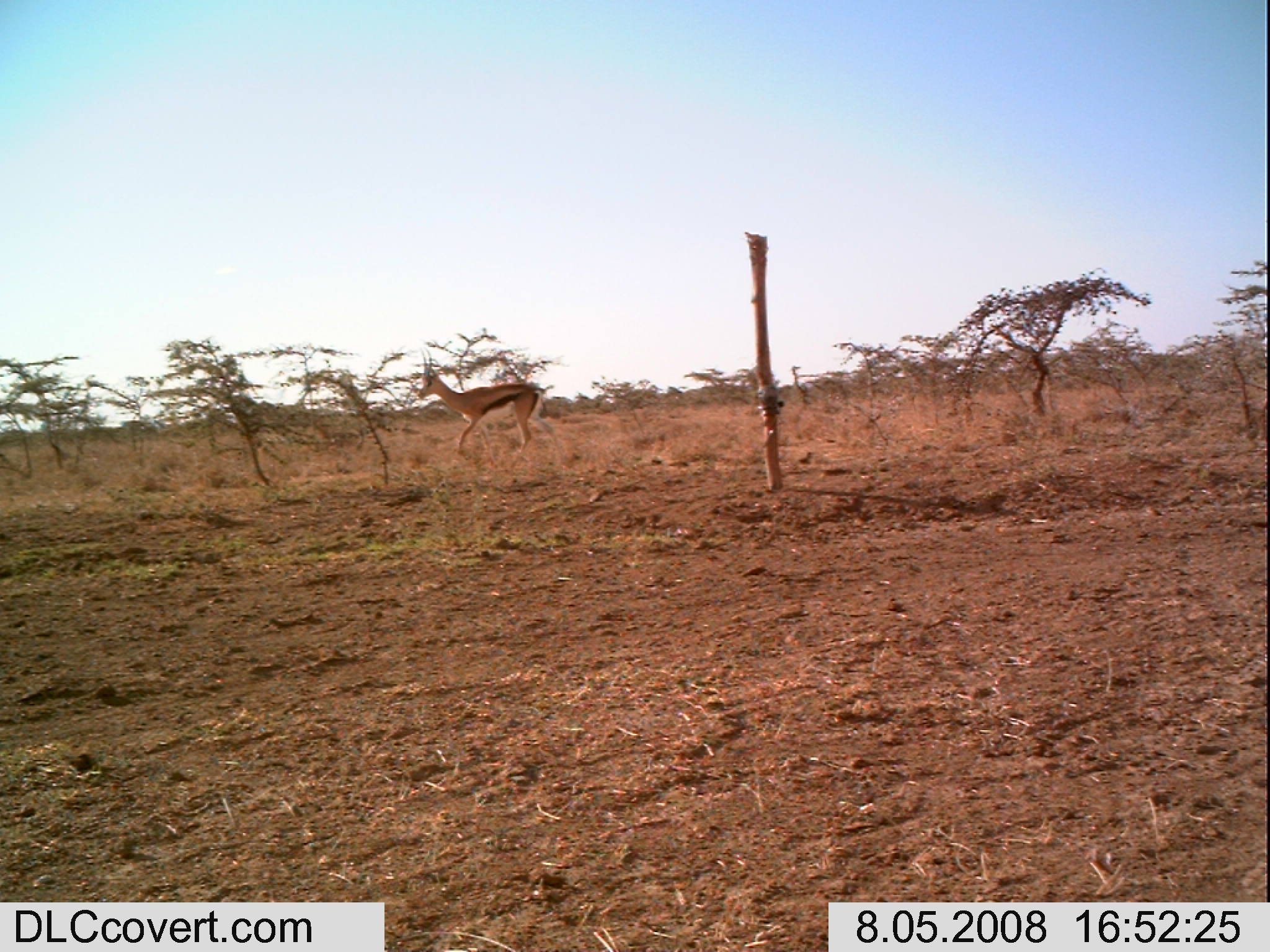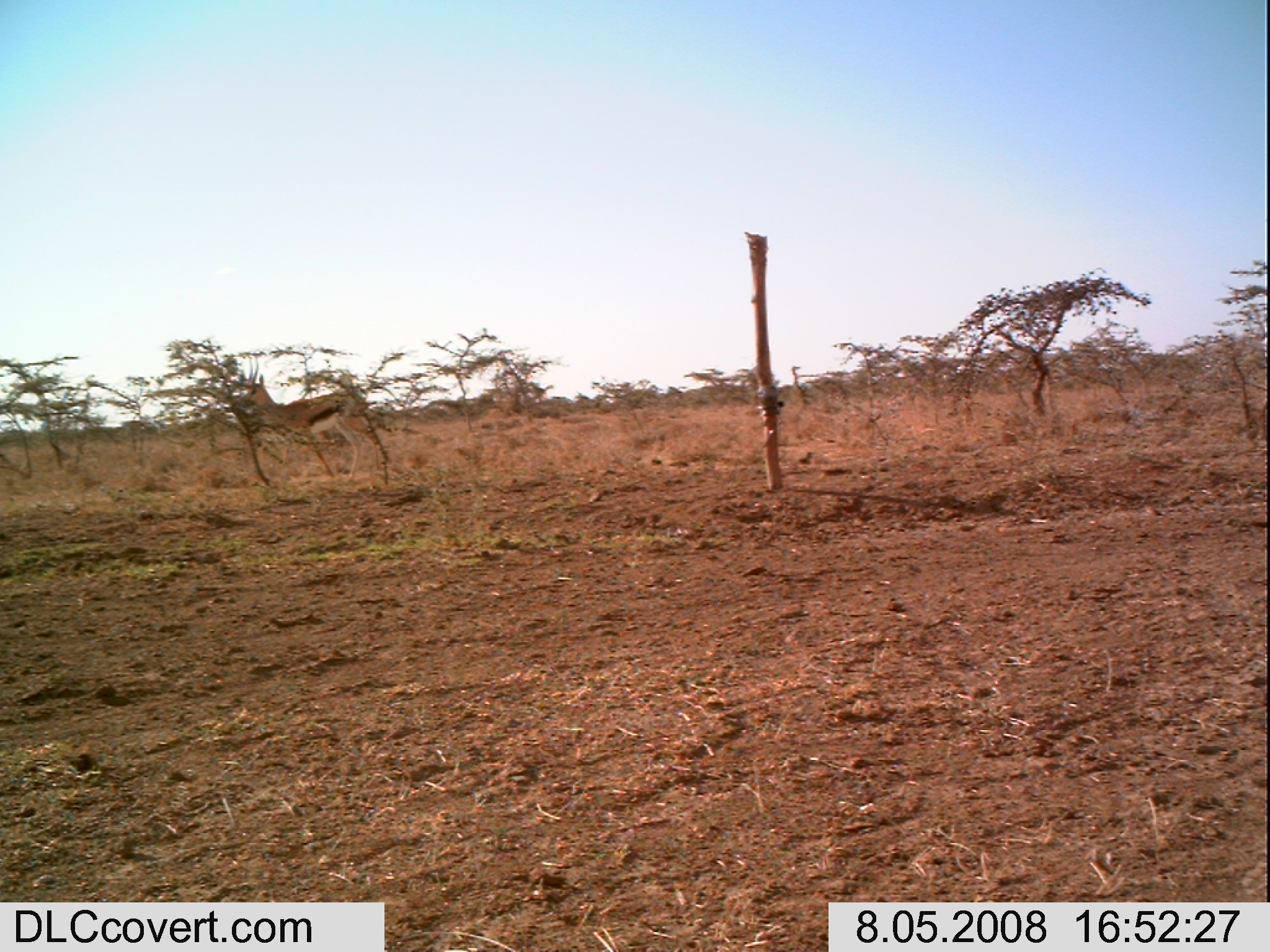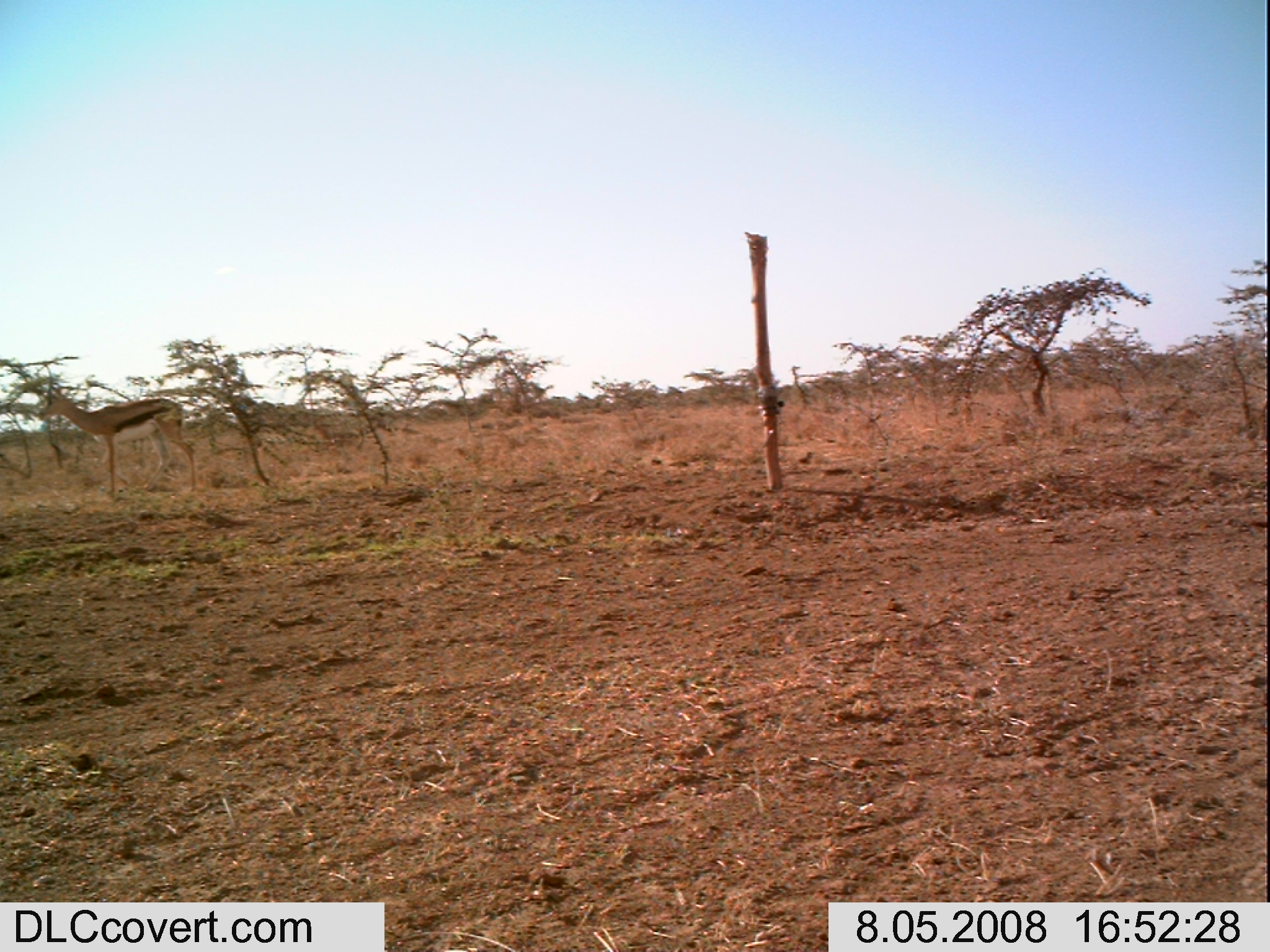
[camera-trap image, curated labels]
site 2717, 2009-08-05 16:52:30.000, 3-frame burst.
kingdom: Animalia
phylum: Chordata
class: Mammalia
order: Artiodactyla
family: Bovidae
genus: Nanger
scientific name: Nanger granti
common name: grant's gazelle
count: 1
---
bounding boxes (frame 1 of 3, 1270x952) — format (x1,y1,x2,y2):
nanger granti: (414,348,551,455)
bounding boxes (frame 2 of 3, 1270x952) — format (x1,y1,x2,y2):
nanger granti: (235,359,382,489)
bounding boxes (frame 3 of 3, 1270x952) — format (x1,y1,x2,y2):
nanger granti: (34,375,202,494)